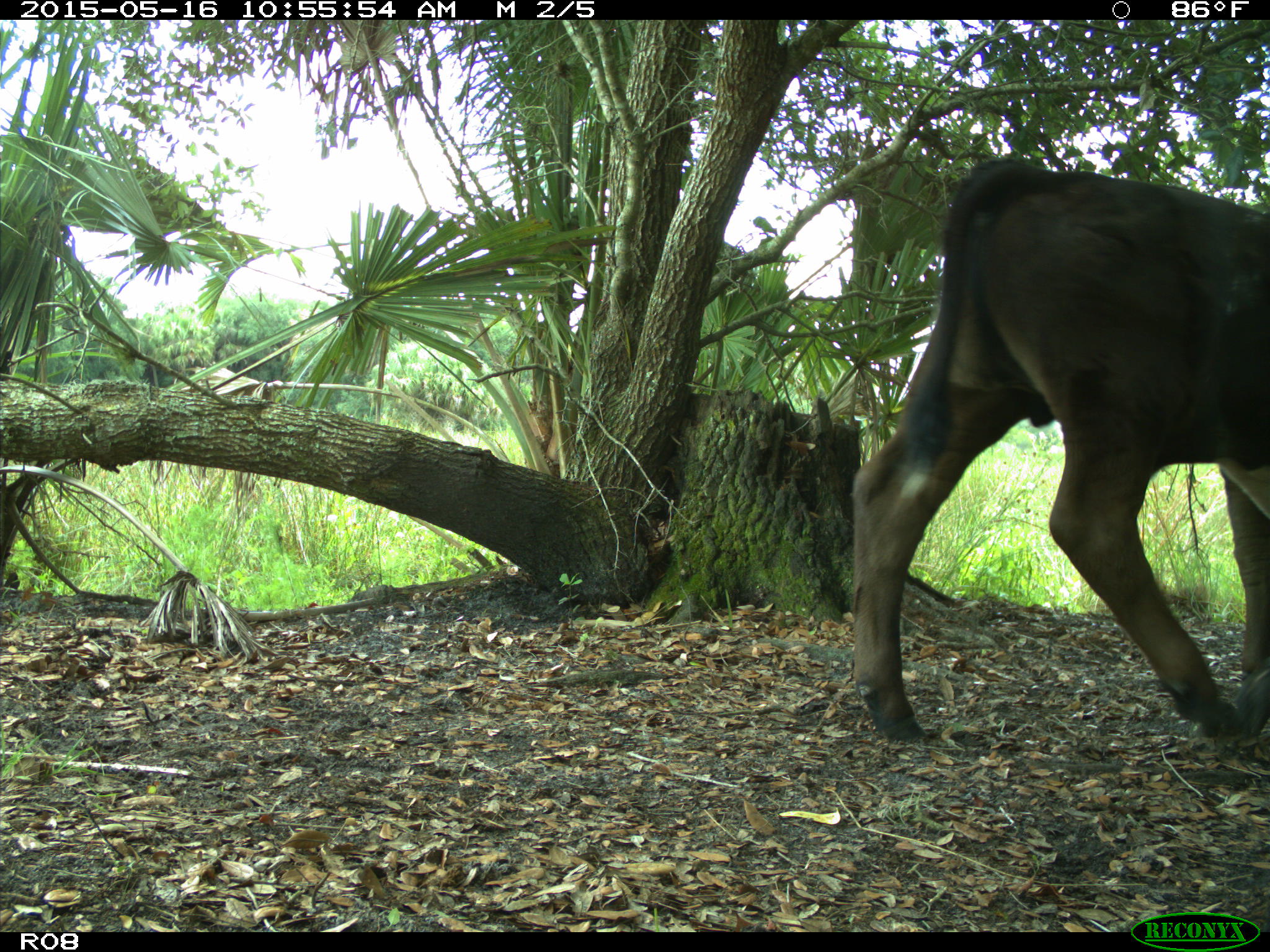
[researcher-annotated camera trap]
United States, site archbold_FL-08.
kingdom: Animalia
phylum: Chordata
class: Mammalia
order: Artiodactyla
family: Bovidae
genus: Bos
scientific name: Bos taurus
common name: domestic cow